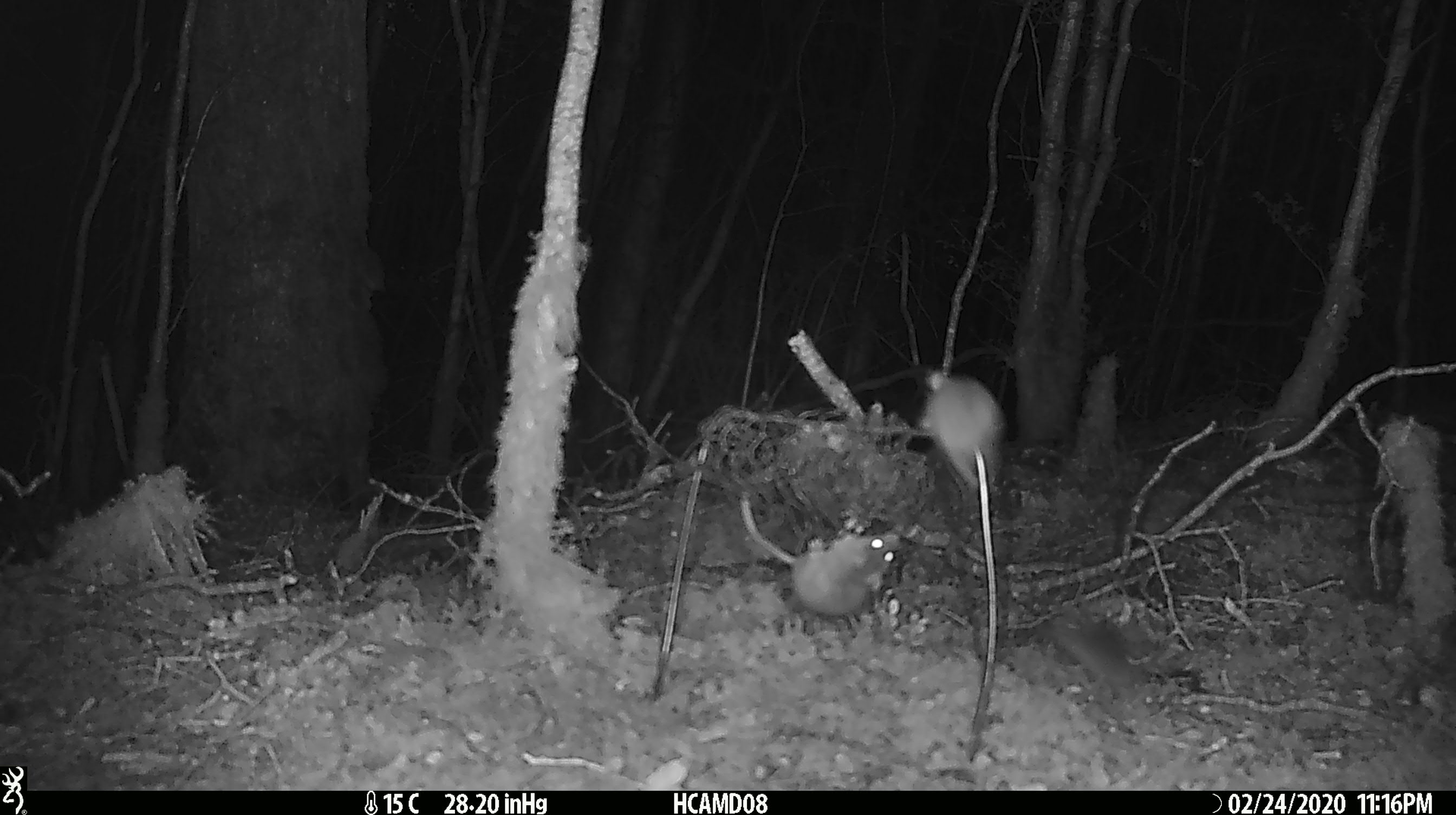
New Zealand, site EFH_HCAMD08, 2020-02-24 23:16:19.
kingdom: Animalia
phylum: Chordata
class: Mammalia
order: Rodentia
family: Muridae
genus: Mus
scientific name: Mus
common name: mouse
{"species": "mouse (Mus)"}